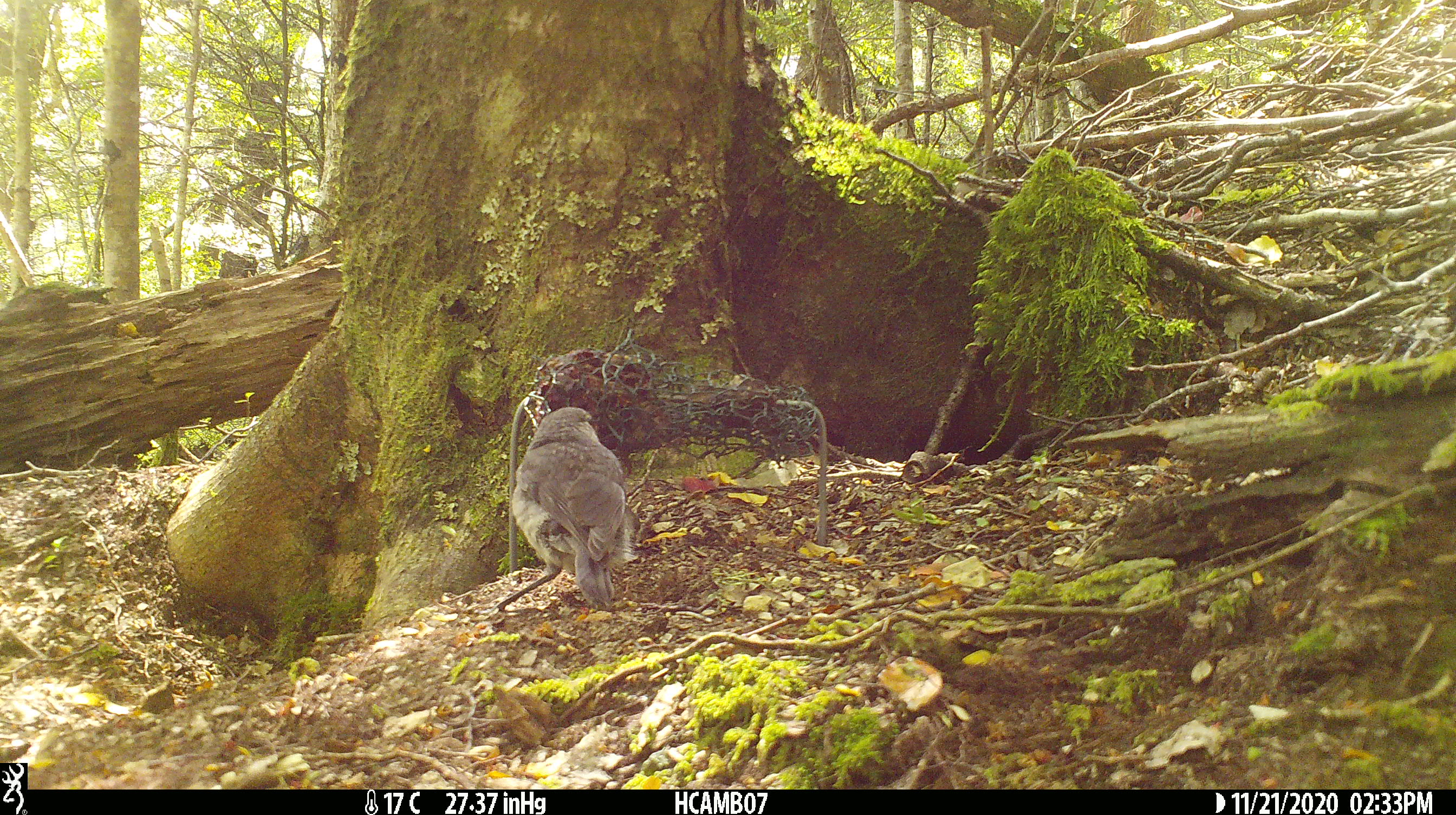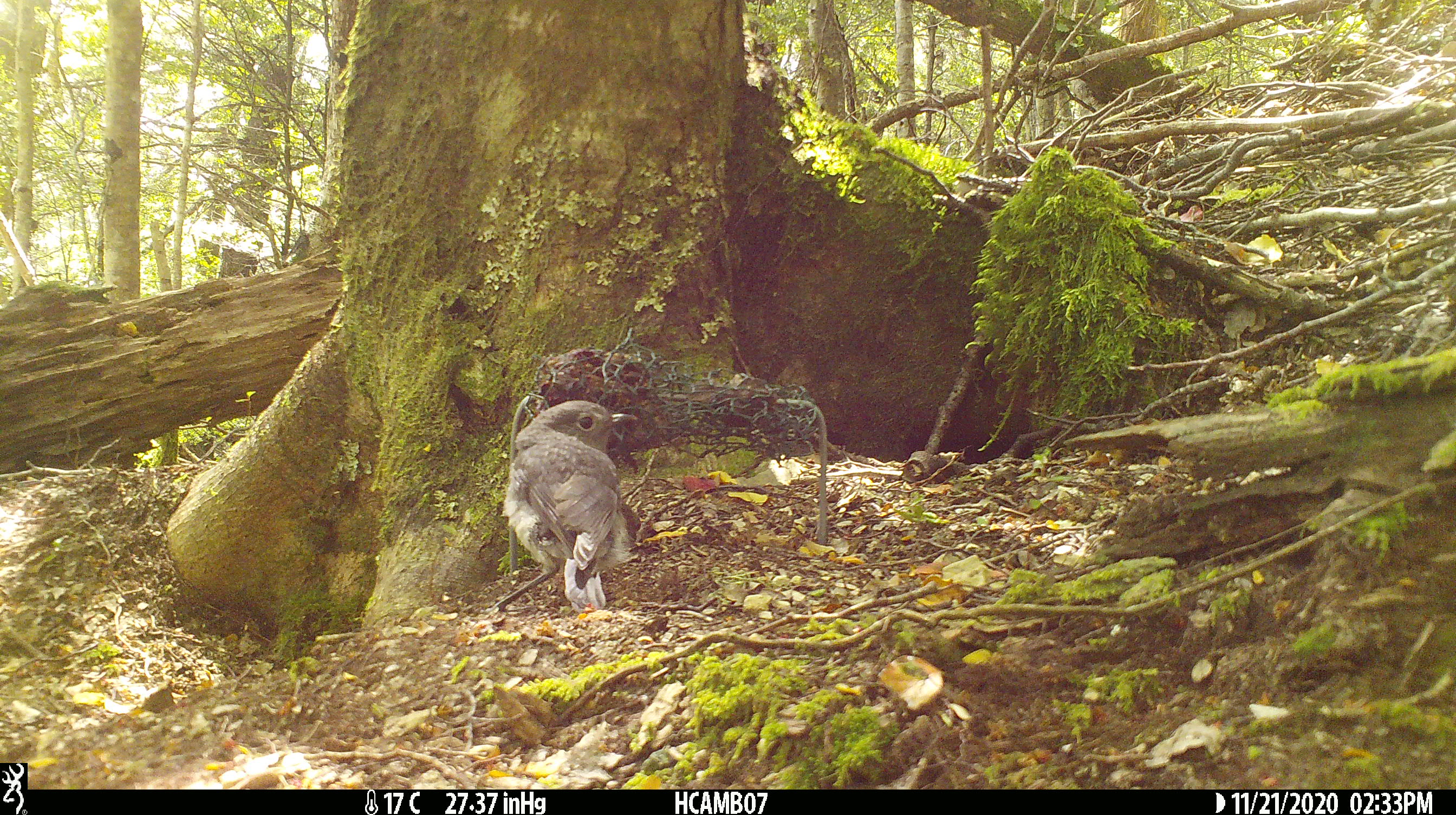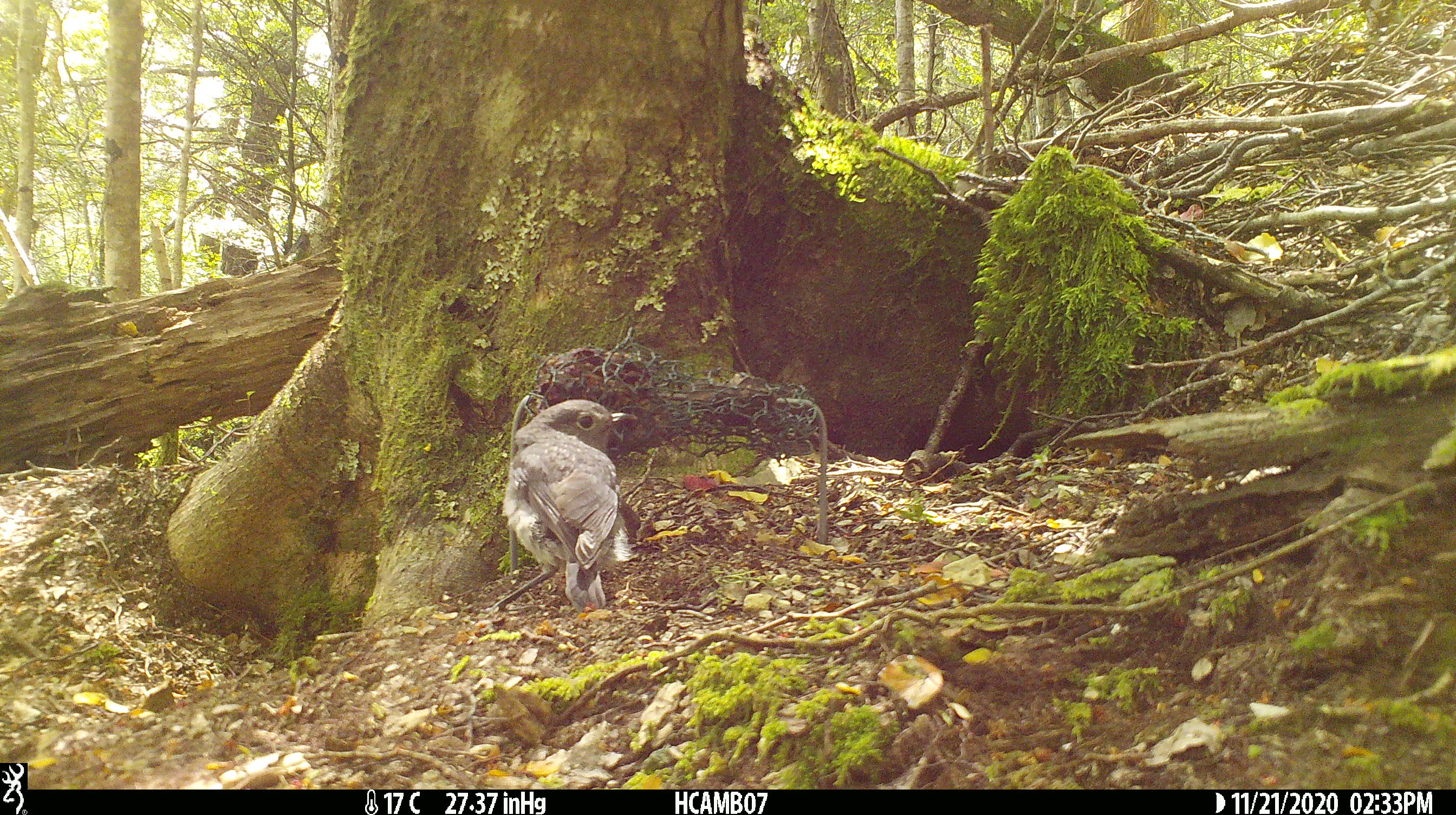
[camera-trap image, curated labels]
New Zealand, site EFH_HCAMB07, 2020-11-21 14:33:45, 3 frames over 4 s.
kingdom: Animalia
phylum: Chordata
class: Aves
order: Passeriformes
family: Petroicidae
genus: Petroica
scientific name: Petroica australis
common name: new zealand robin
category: robin